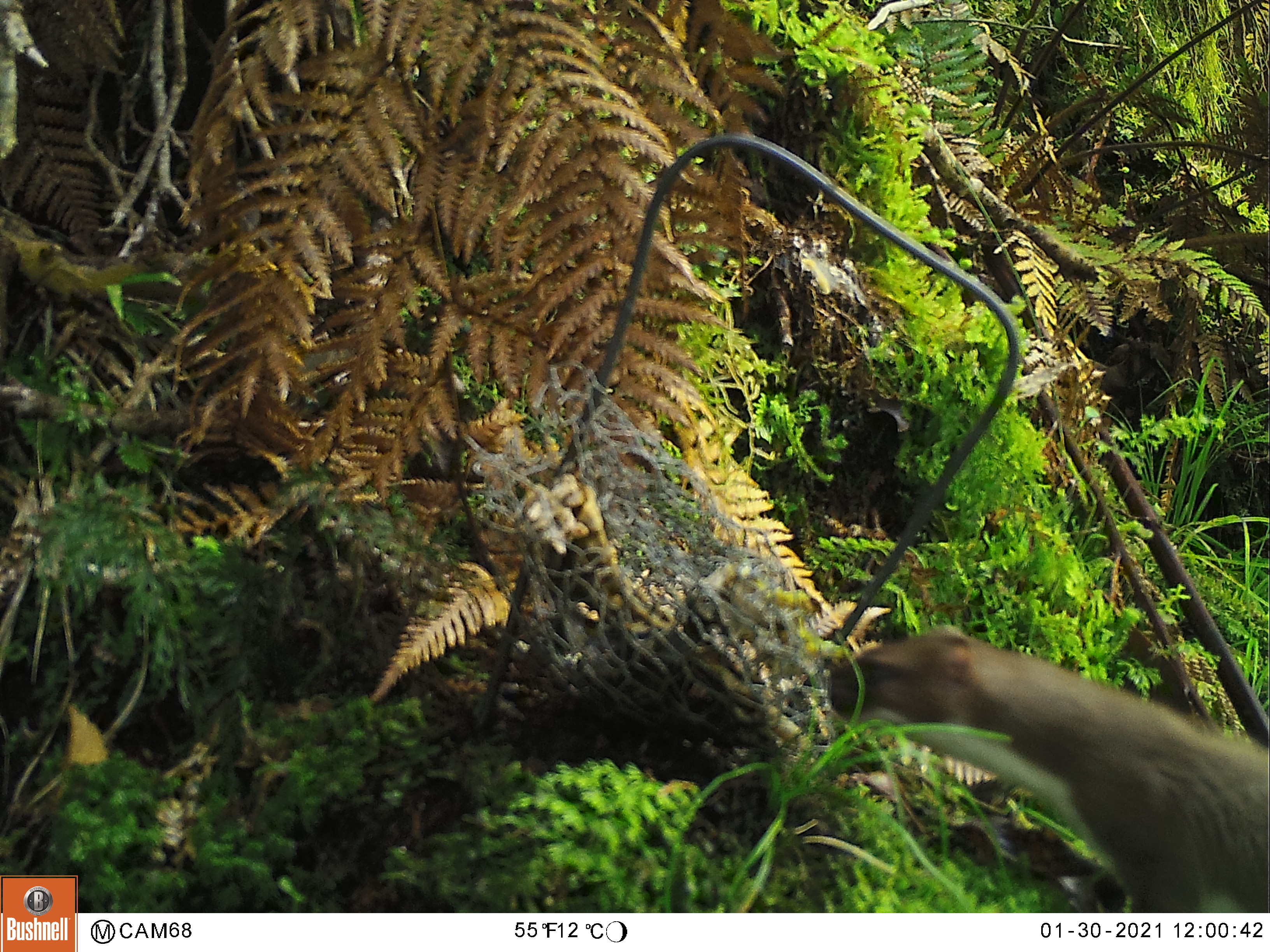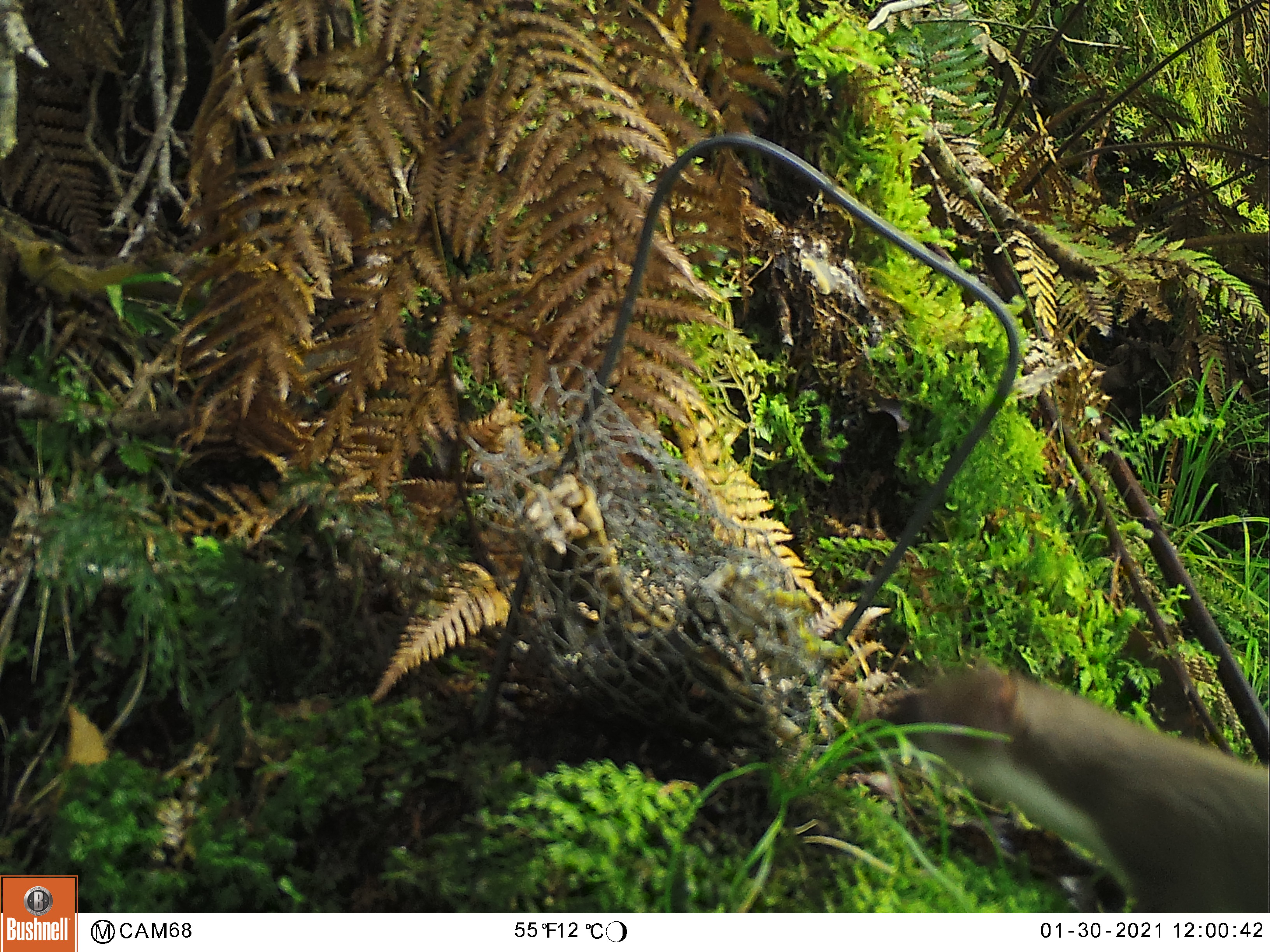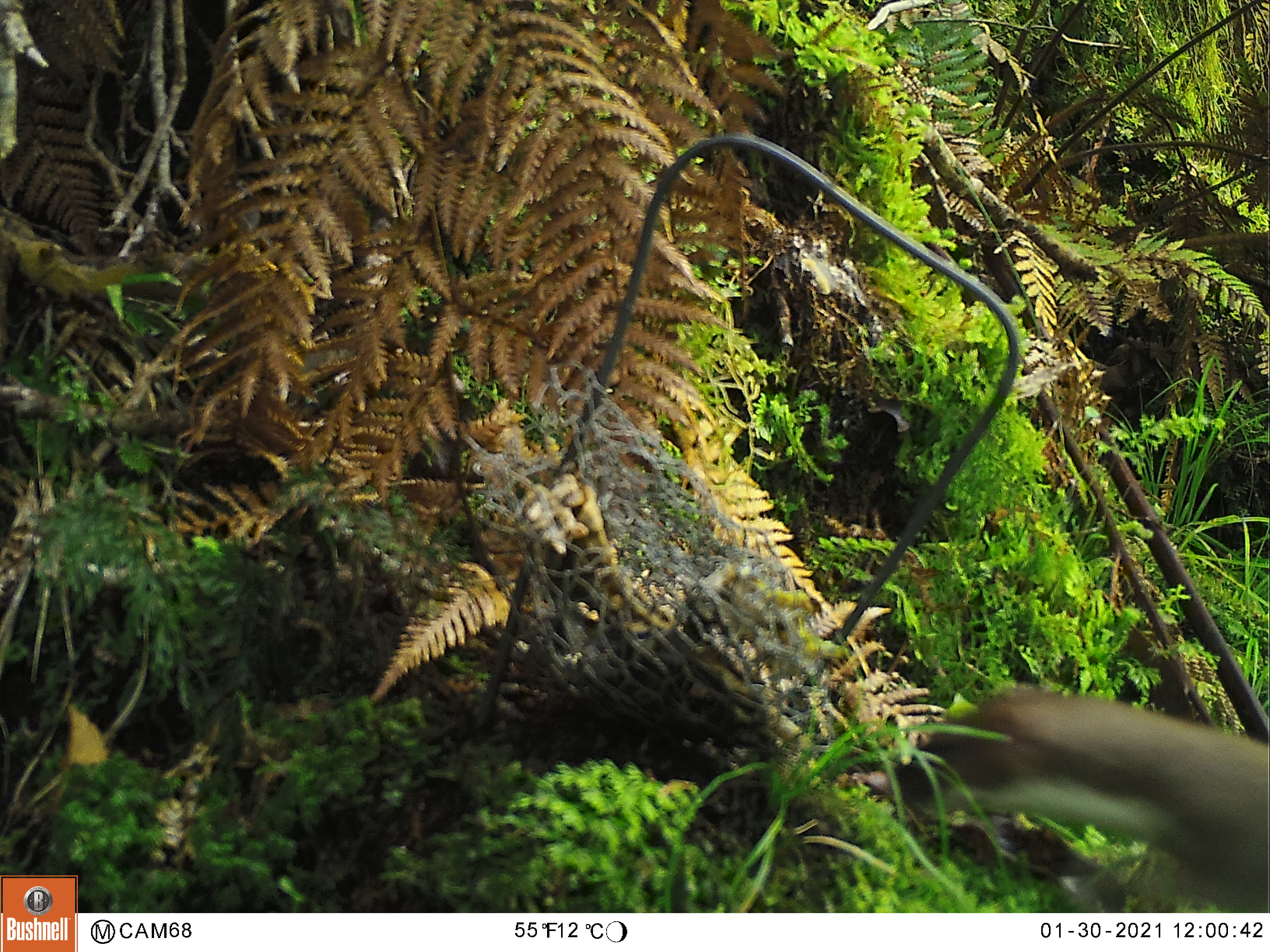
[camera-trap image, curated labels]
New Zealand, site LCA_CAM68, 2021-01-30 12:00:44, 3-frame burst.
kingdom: Animalia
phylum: Chordata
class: Mammalia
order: Carnivora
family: Mustelidae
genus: Mustela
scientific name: Mustela erminea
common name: stoat